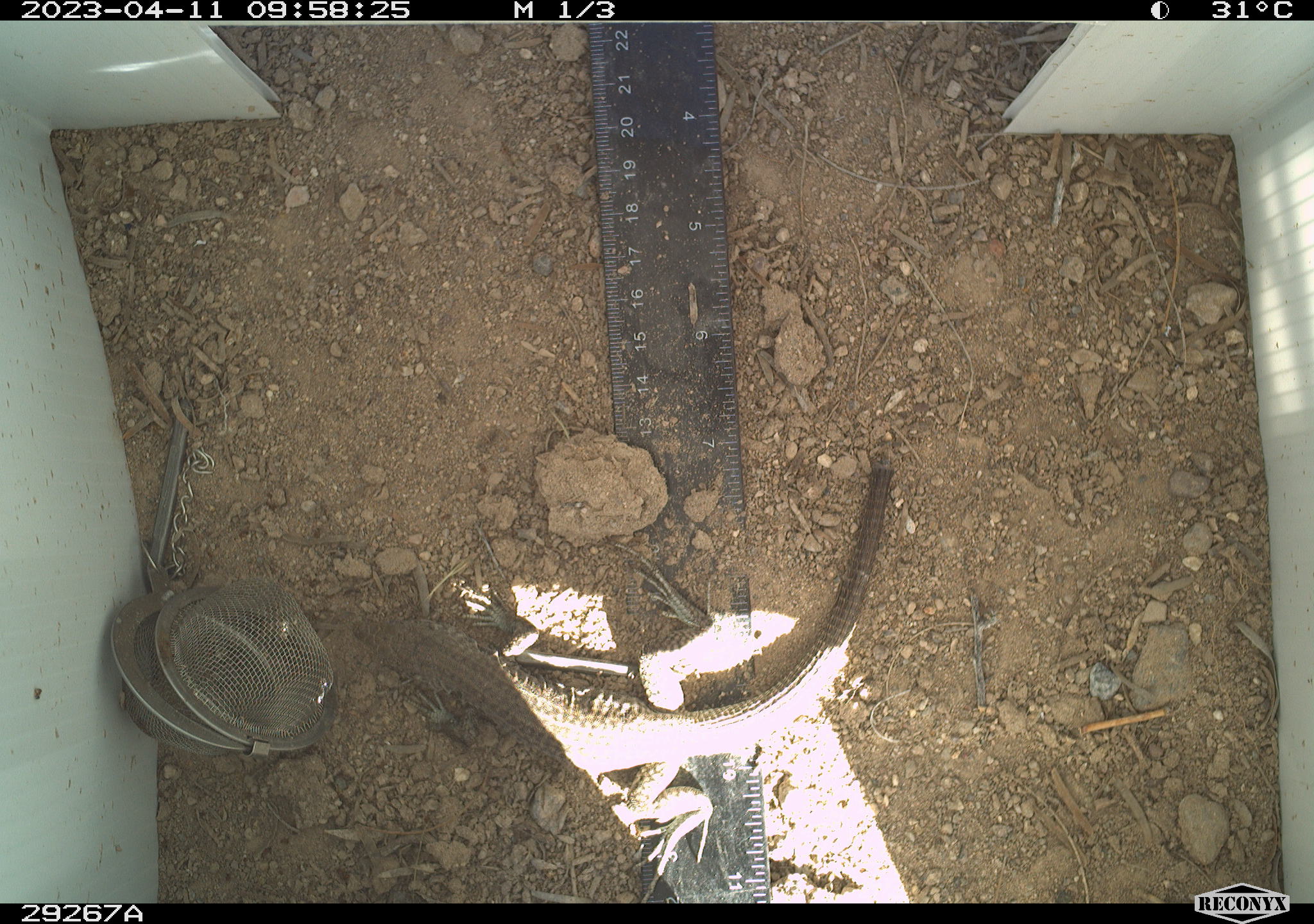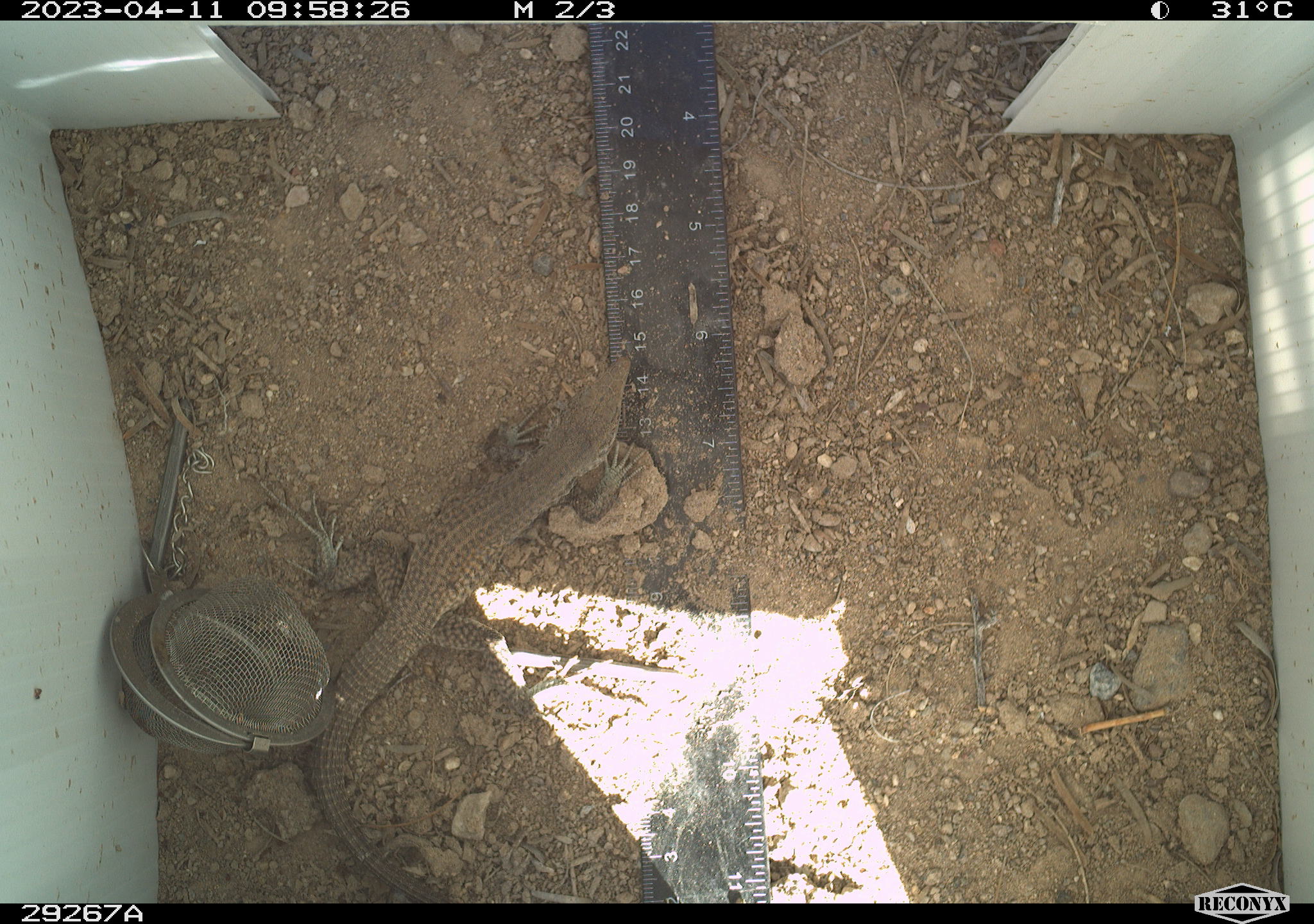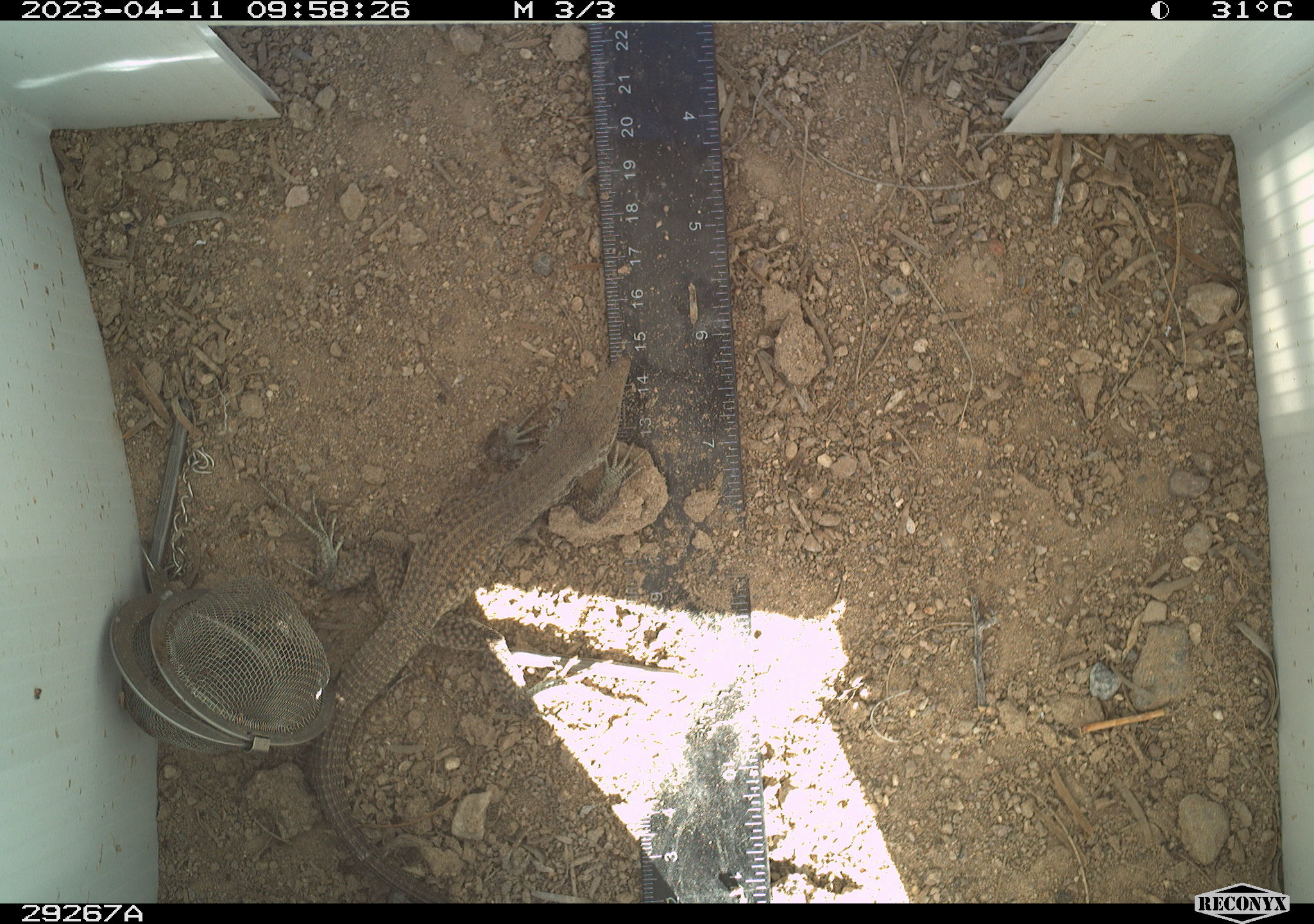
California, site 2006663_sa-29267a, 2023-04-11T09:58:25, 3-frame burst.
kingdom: Animalia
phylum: Chordata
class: Reptilia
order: Squamata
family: Teiidae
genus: Aspidoscelis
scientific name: Aspidoscelis tigris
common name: western whiptail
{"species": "western whiptail (Aspidoscelis tigris)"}